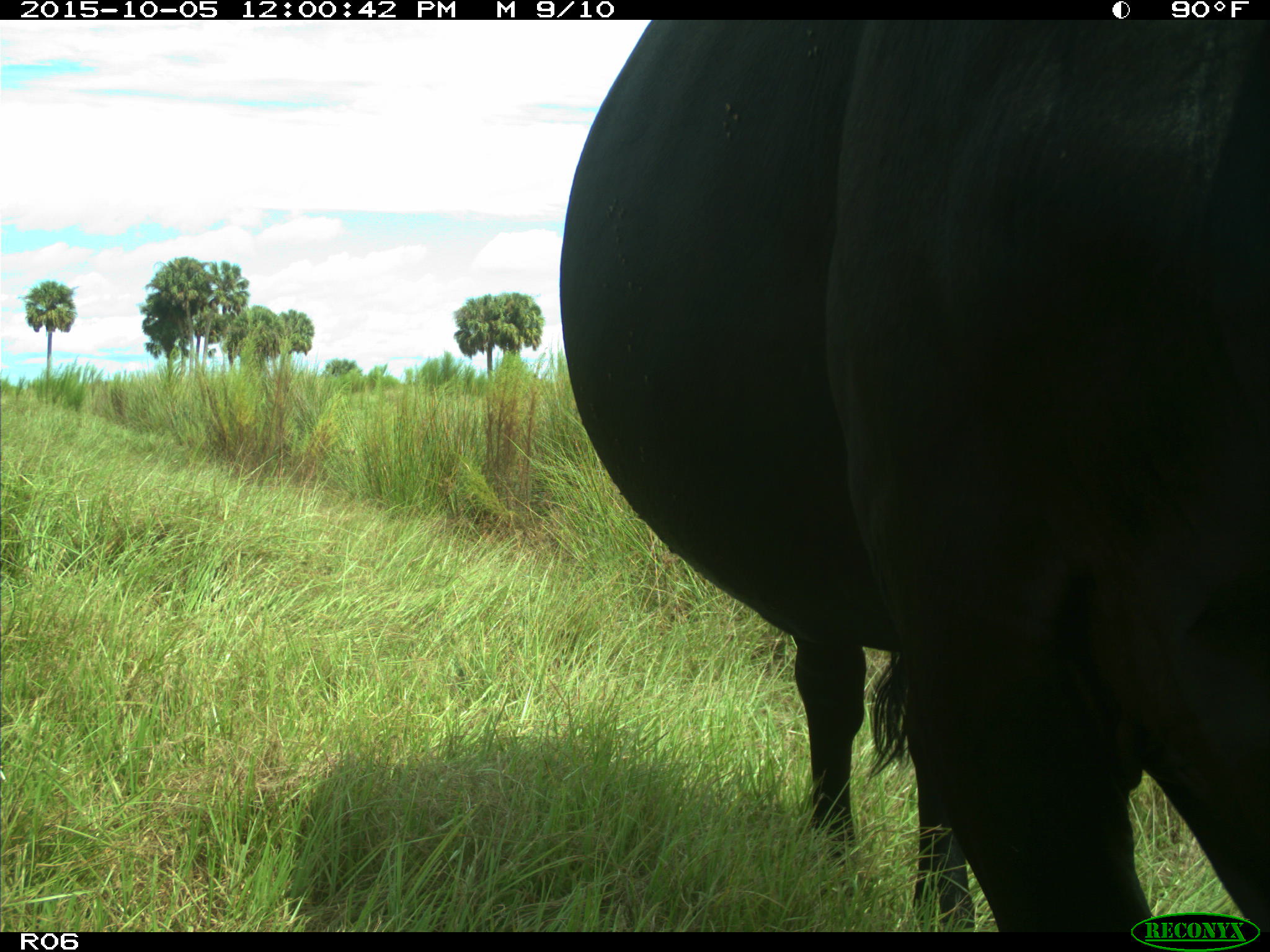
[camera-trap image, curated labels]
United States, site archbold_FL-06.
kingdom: Animalia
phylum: Chordata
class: Mammalia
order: Artiodactyla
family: Bovidae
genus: Bos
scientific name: Bos taurus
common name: domestic cow